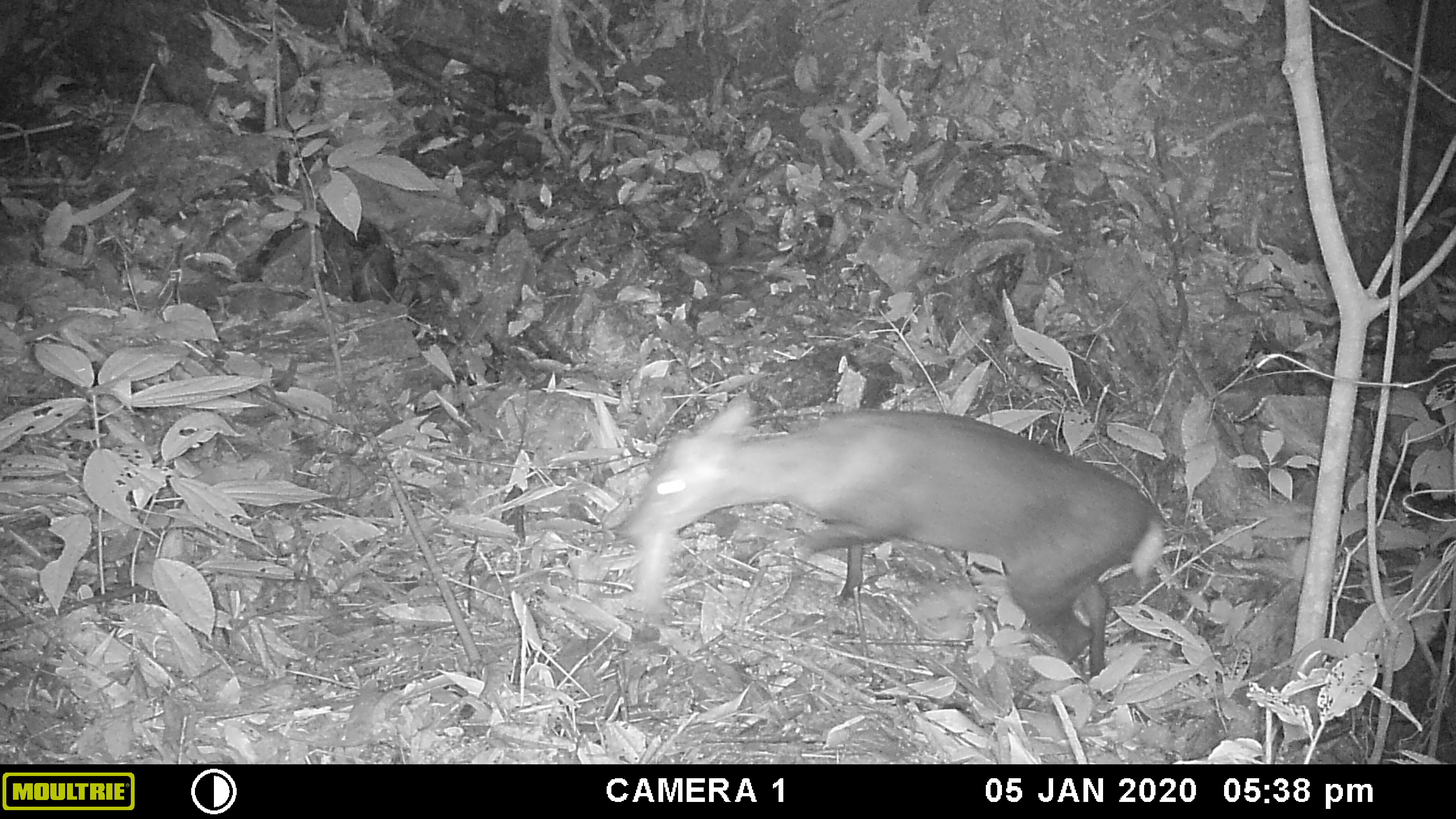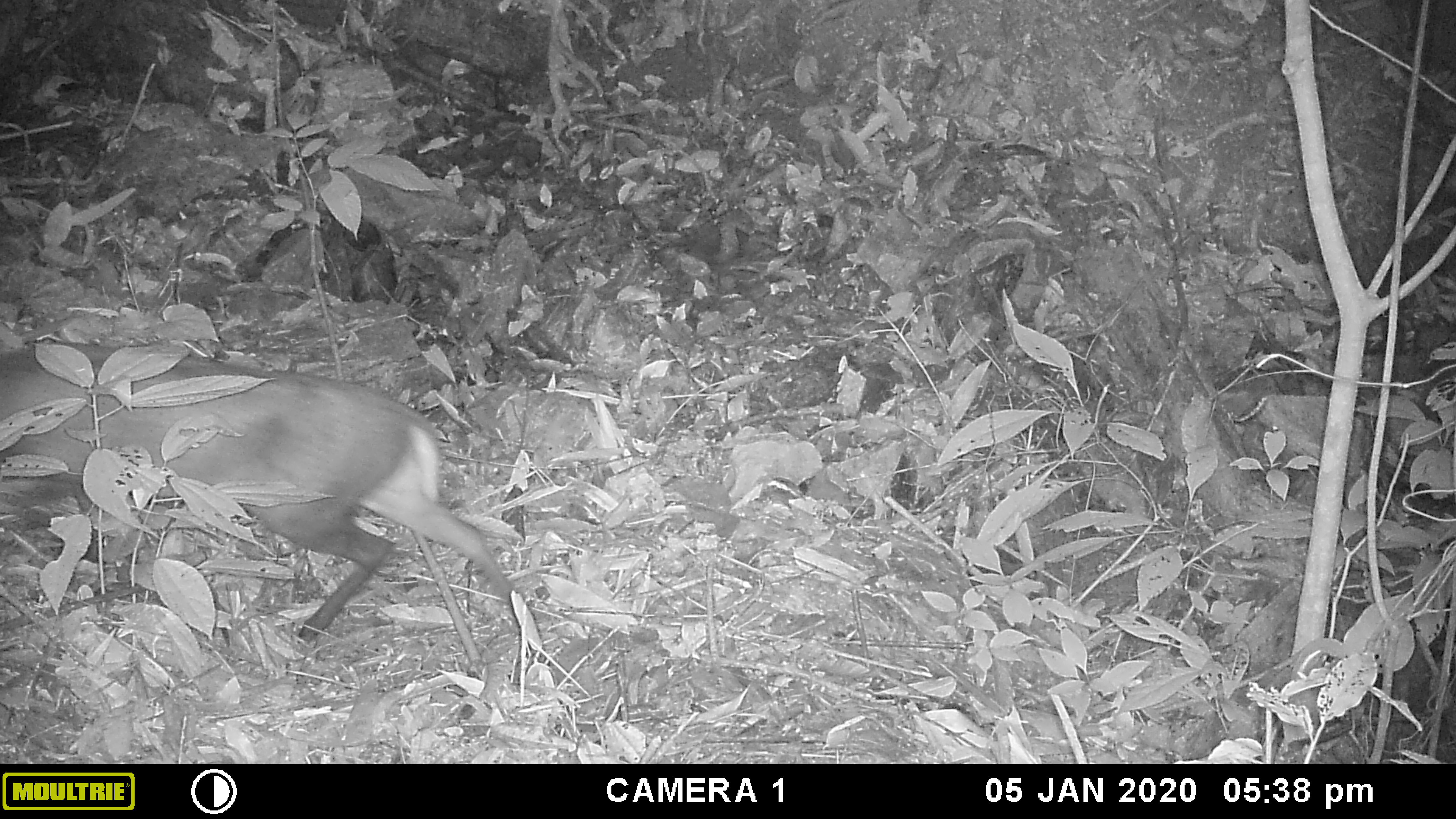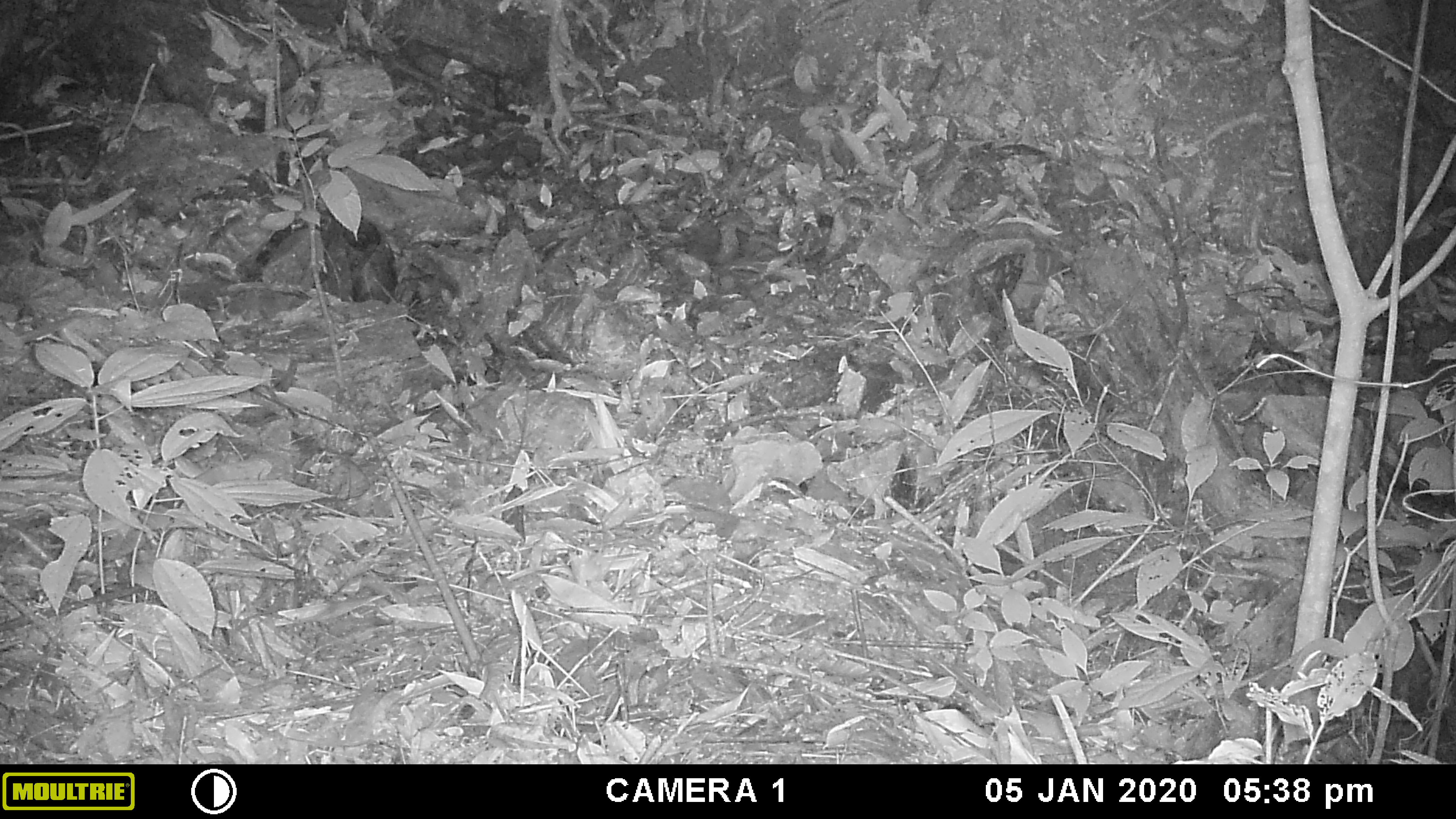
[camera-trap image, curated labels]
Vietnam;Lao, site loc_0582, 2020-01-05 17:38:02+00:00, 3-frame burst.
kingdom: Animalia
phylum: Chordata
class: Mammalia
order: Artiodactyla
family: Cervidae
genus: Muntiacus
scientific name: Muntiacus rooseveltorum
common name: roosevelt's muntjac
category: roosevelts muntjac group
Roosevelts muntjac group (roosevelt's muntjac) (Muntiacus rooseveltorum). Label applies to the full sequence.